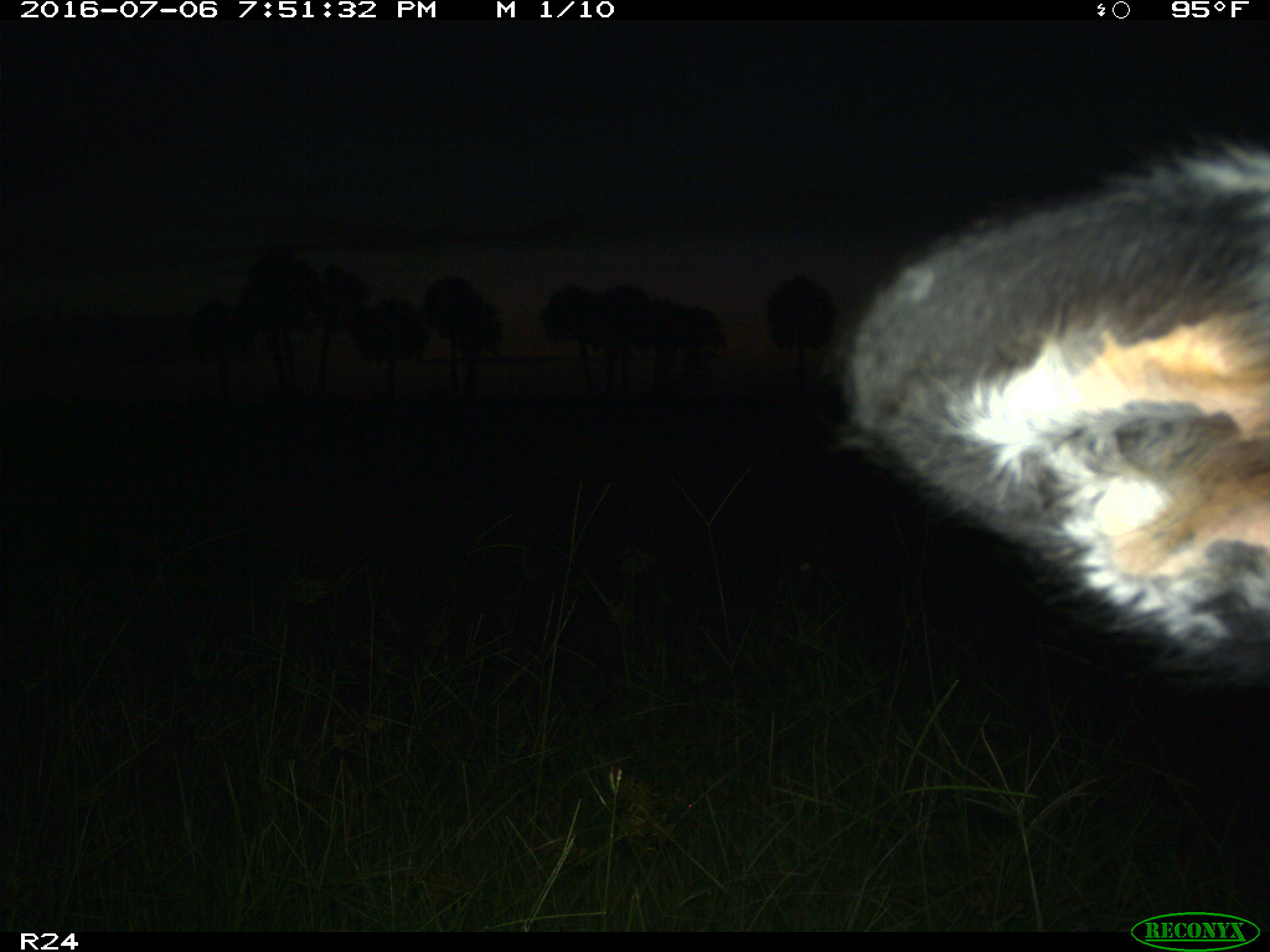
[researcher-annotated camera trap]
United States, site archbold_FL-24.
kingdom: Animalia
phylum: Chordata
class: Mammalia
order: Artiodactyla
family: Bovidae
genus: Bos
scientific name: Bos taurus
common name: domestic cow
Bos taurus (domestic cow).